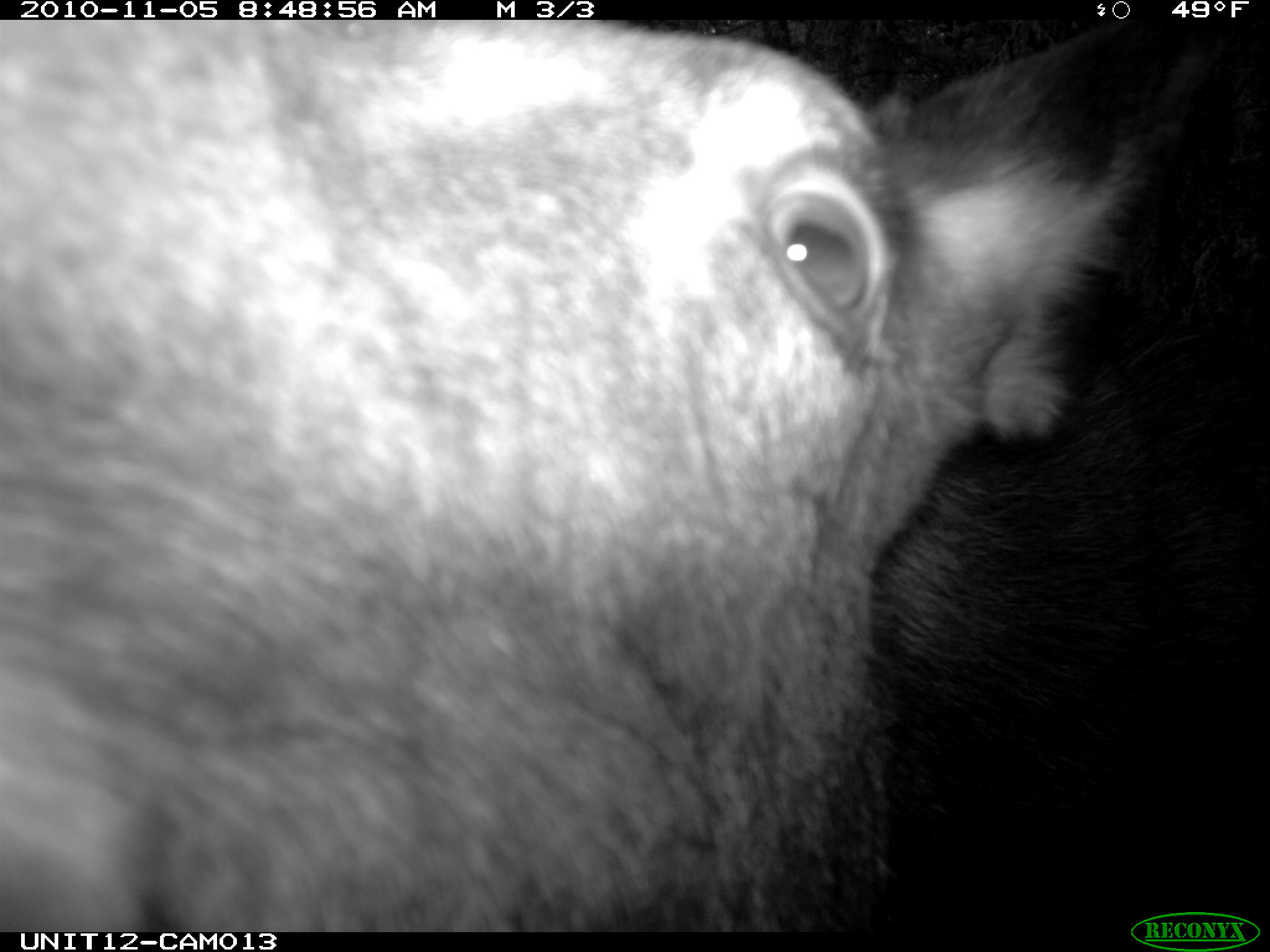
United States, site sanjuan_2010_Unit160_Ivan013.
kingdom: Animalia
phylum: Chordata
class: Mammalia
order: Artiodactyla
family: Cervidae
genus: Alces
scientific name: Alces alces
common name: moose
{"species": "Alces alces (moose)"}